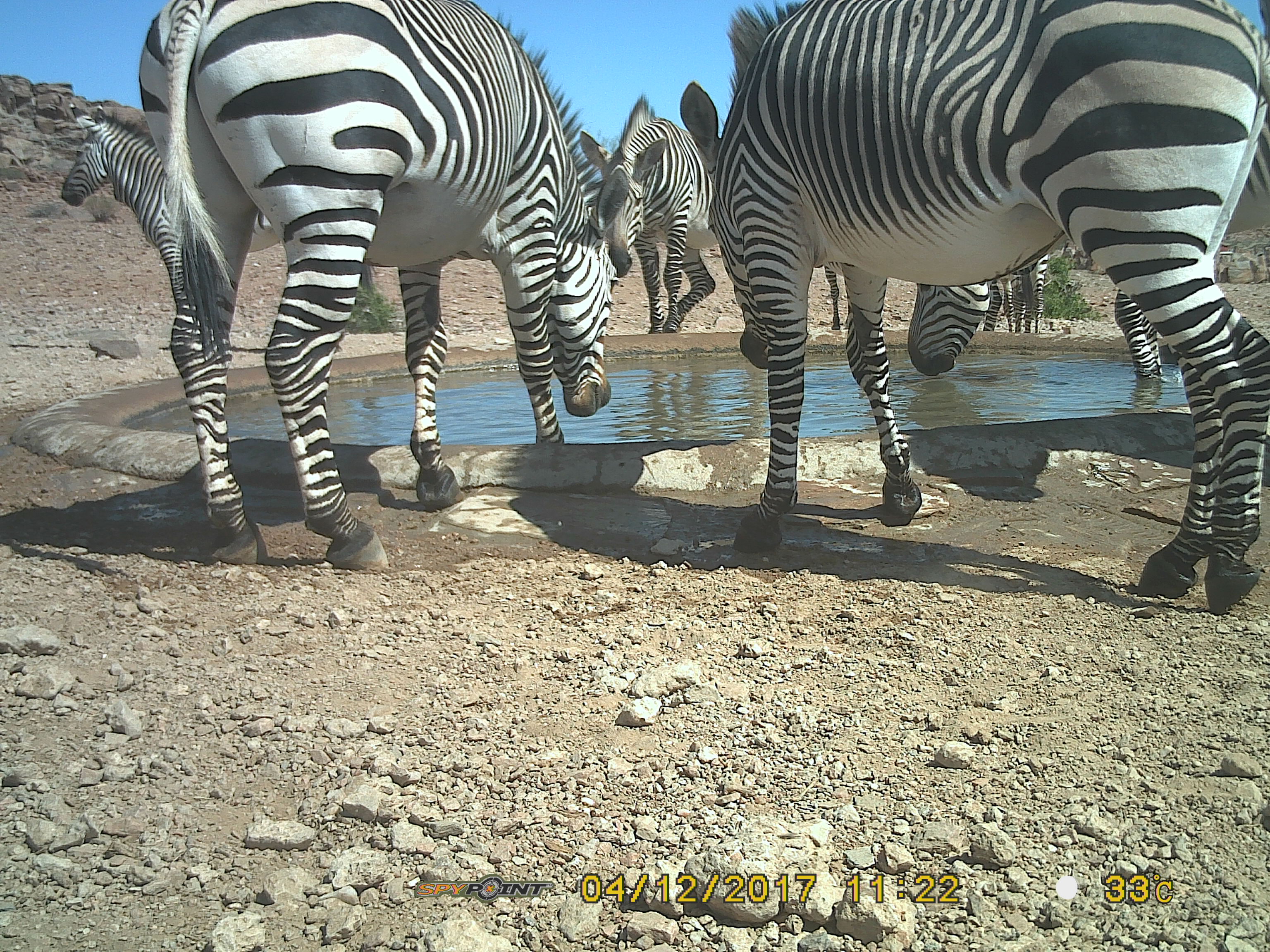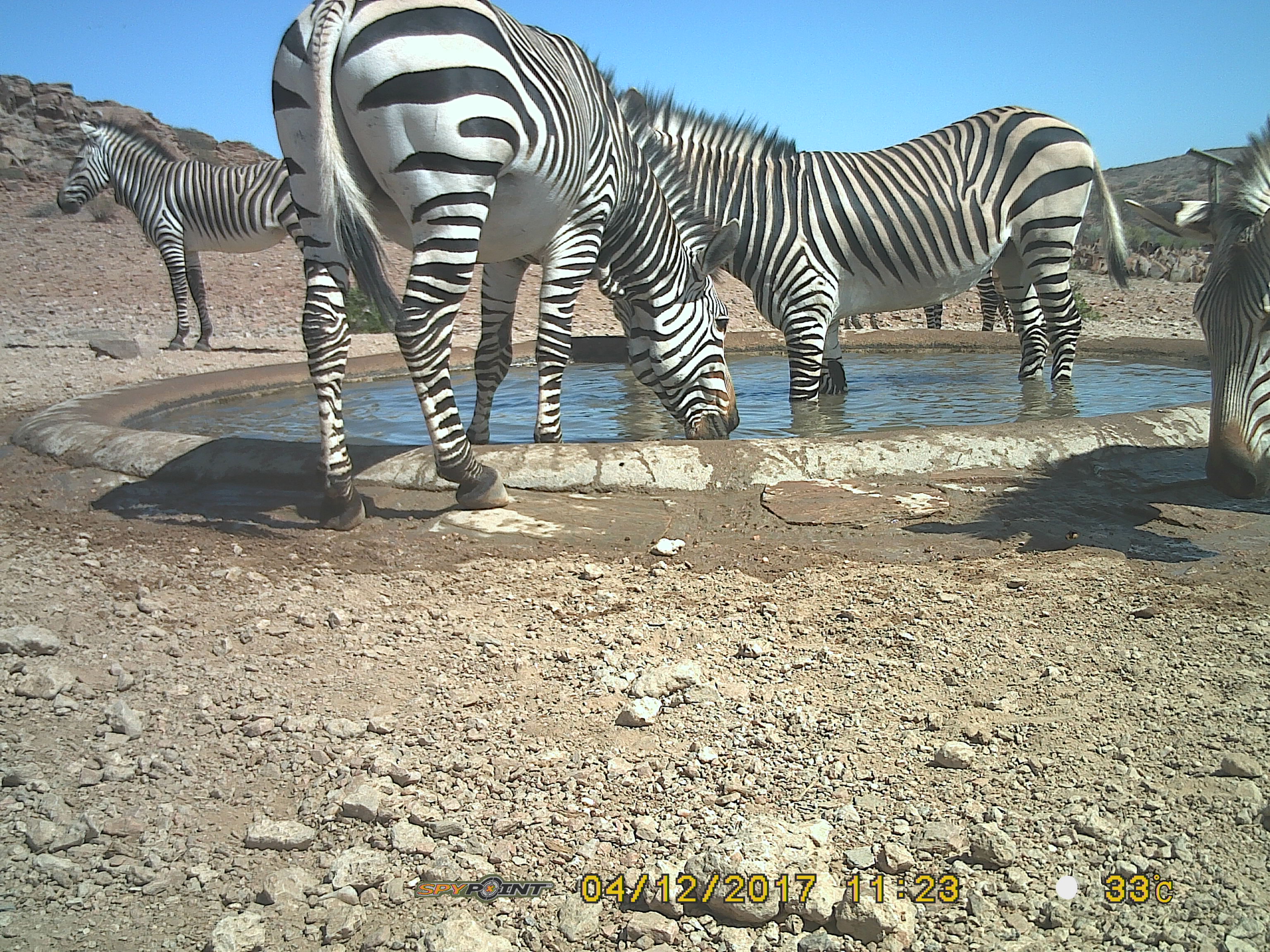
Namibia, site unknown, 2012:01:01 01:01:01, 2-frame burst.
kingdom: Animalia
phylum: Chordata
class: Mammalia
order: Perissodactyla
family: Equidae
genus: Equus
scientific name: Equus zebra hartmannae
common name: hartmann's mountain zebra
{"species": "Equus zebra hartmannae (hartmann's mountain zebra)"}